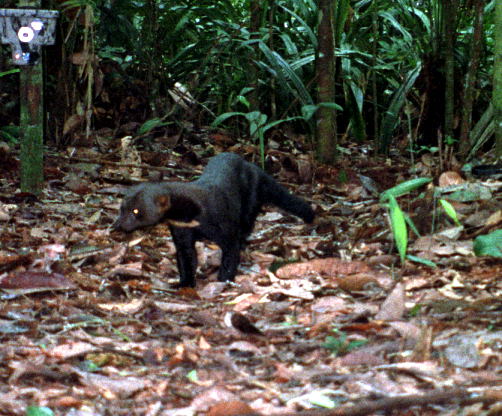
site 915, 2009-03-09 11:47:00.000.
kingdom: Animalia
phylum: Chordata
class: Mammalia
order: Carnivora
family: Mustelidae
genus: Eira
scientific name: Eira barbara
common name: tayra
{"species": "Eira barbara (tayra)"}